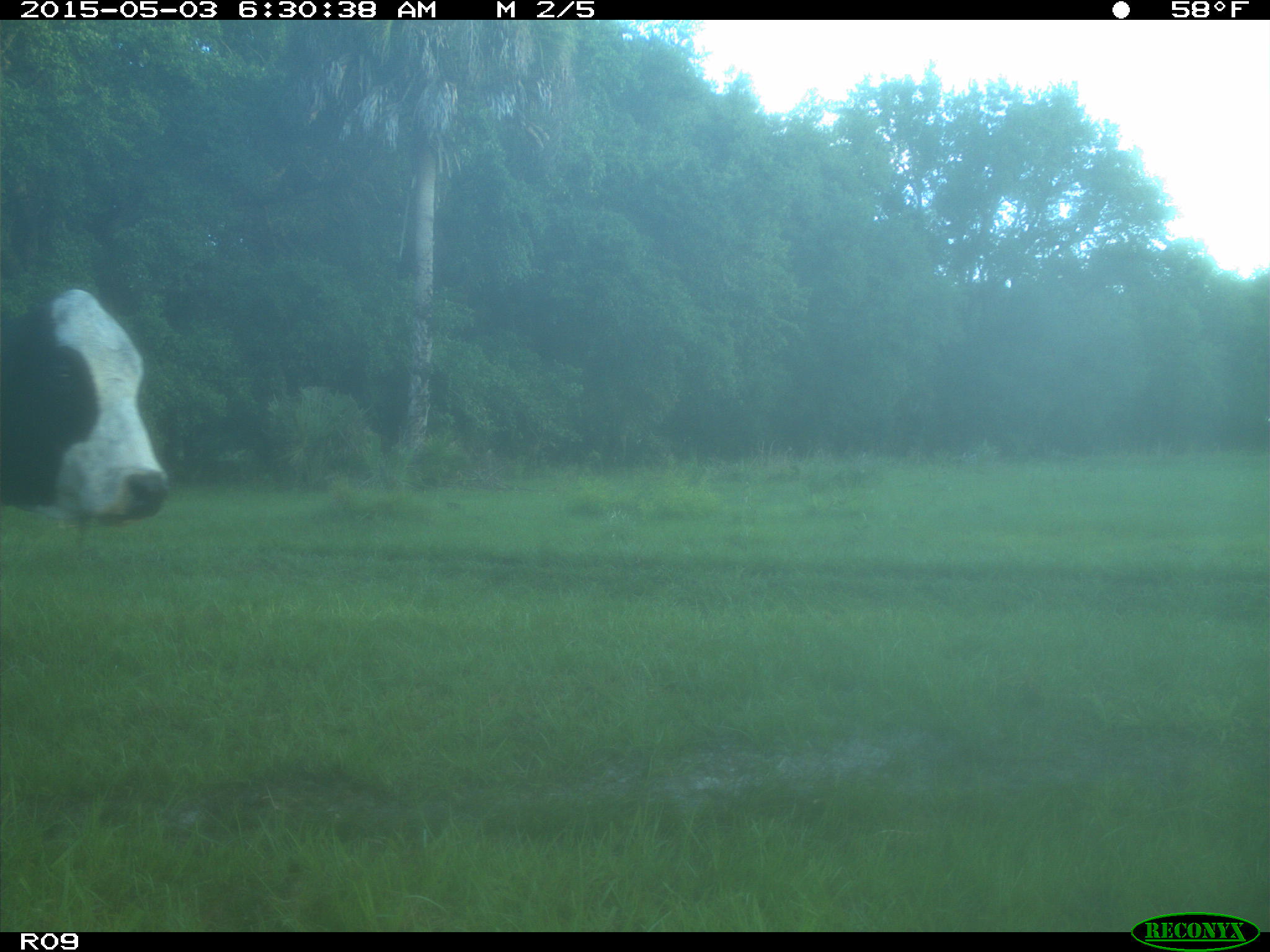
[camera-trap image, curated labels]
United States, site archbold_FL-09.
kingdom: Animalia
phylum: Chordata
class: Mammalia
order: Artiodactyla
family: Bovidae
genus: Bos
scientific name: Bos taurus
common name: domestic cow